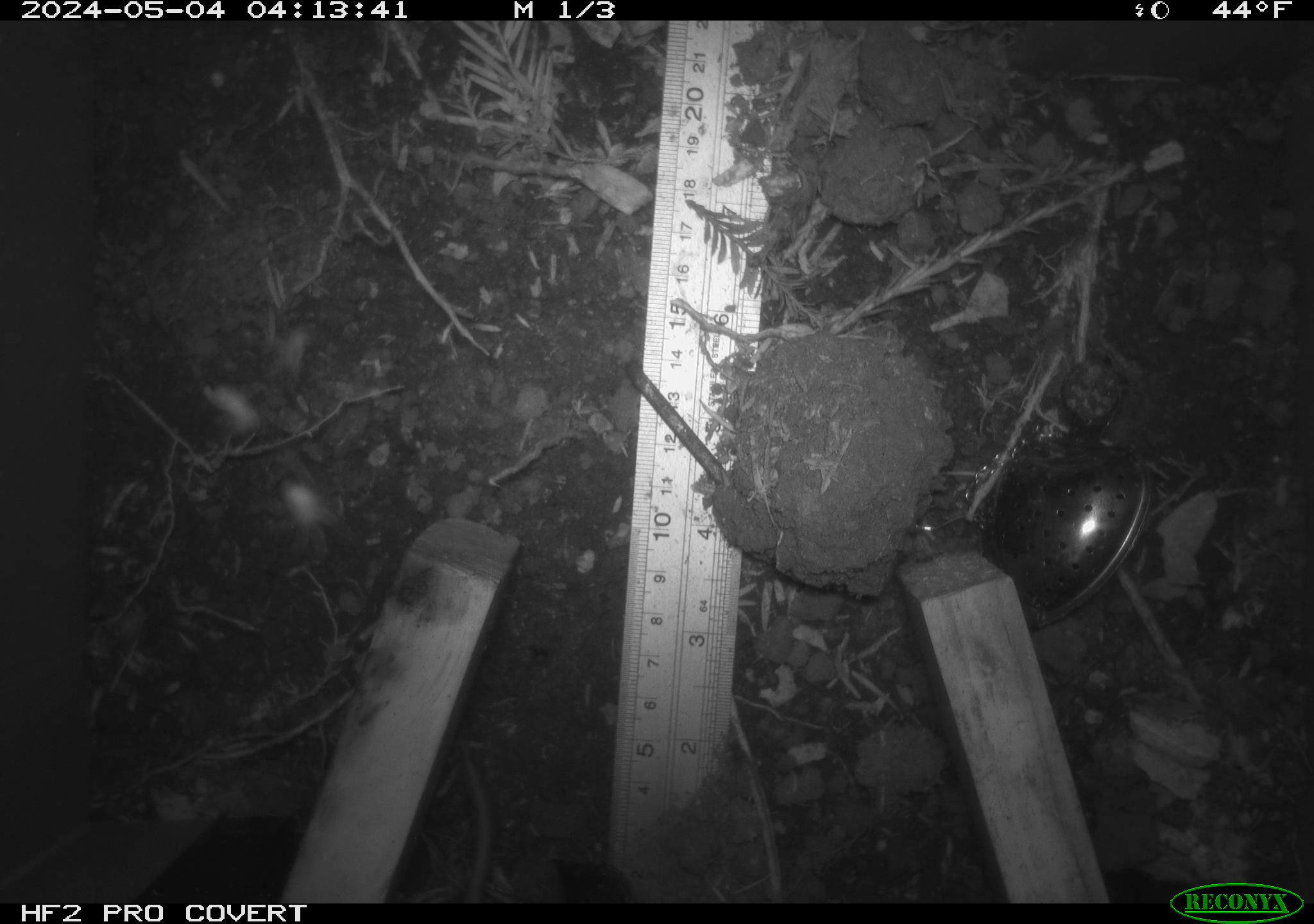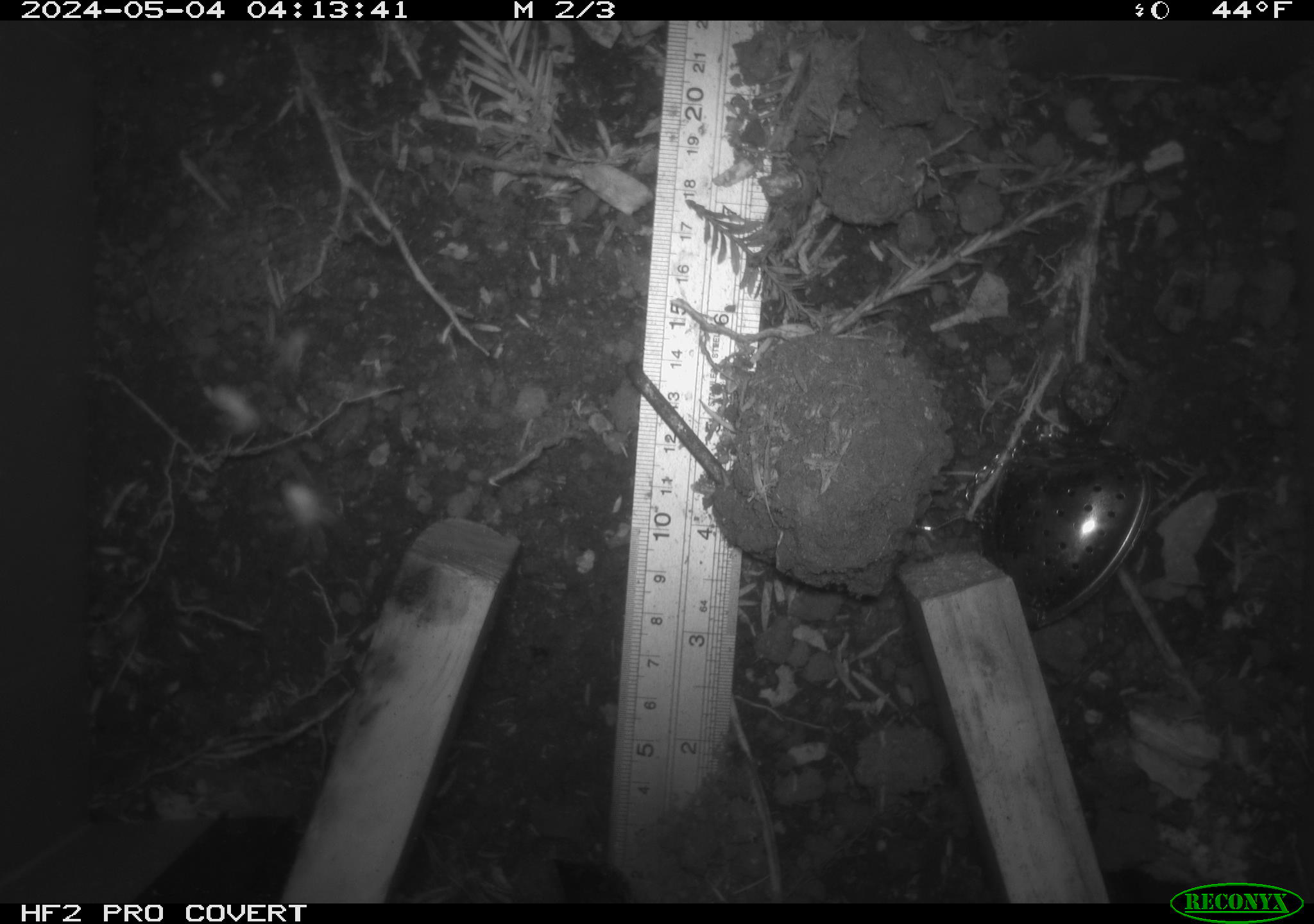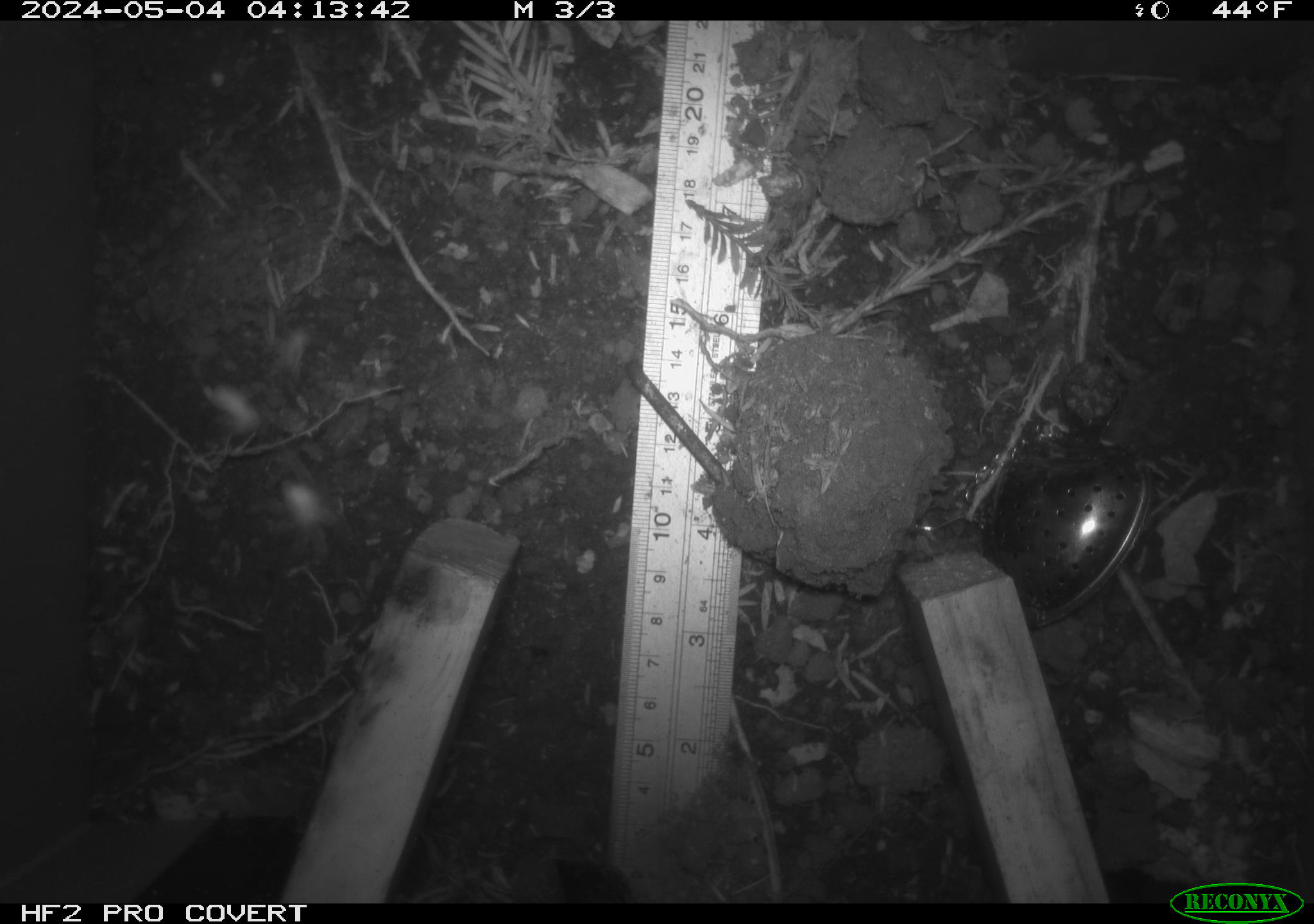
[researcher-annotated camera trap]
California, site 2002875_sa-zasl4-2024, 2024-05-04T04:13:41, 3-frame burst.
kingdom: Animalia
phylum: Chordata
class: Mammalia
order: Rodentia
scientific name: Rodentia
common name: rodent